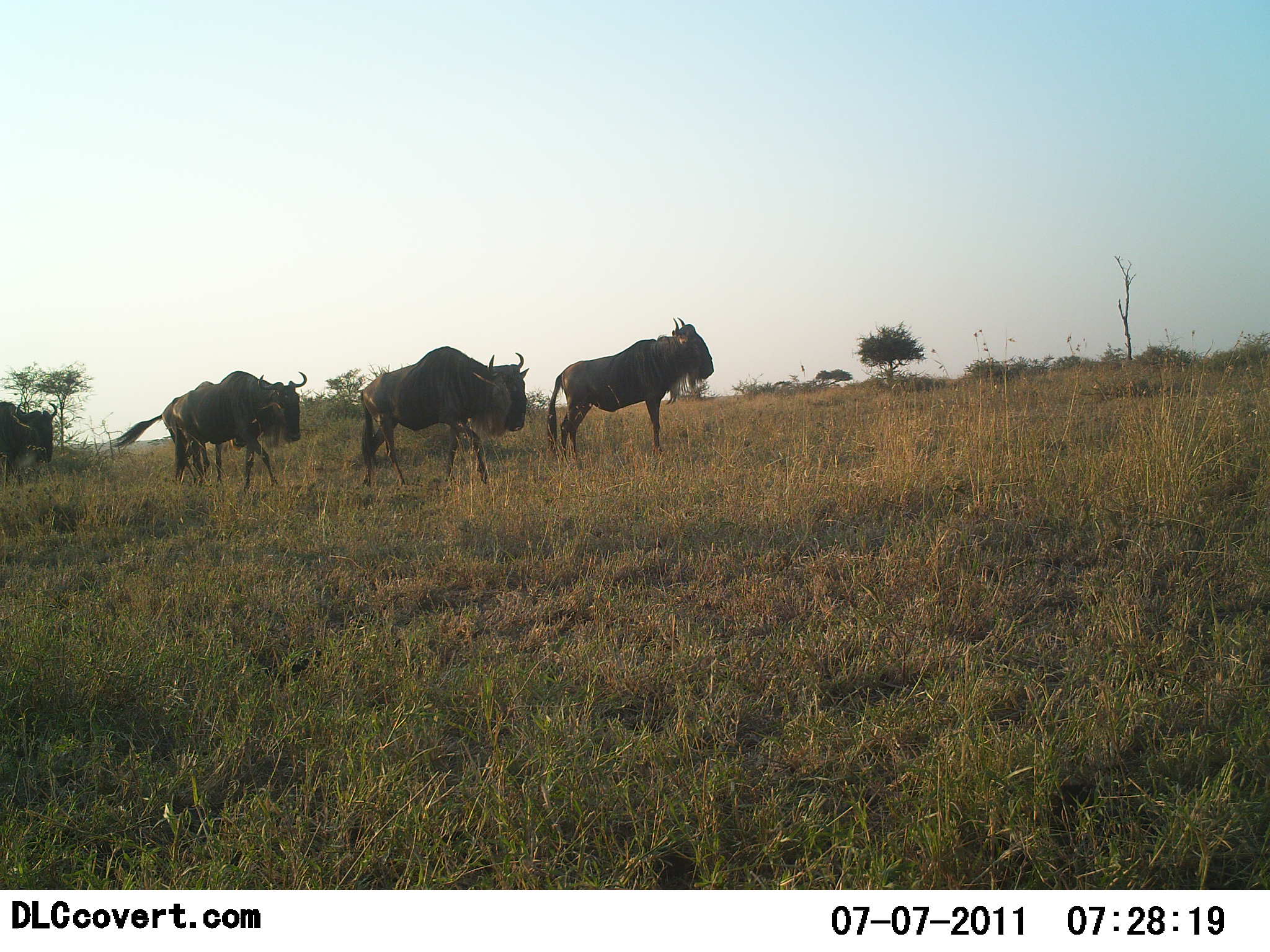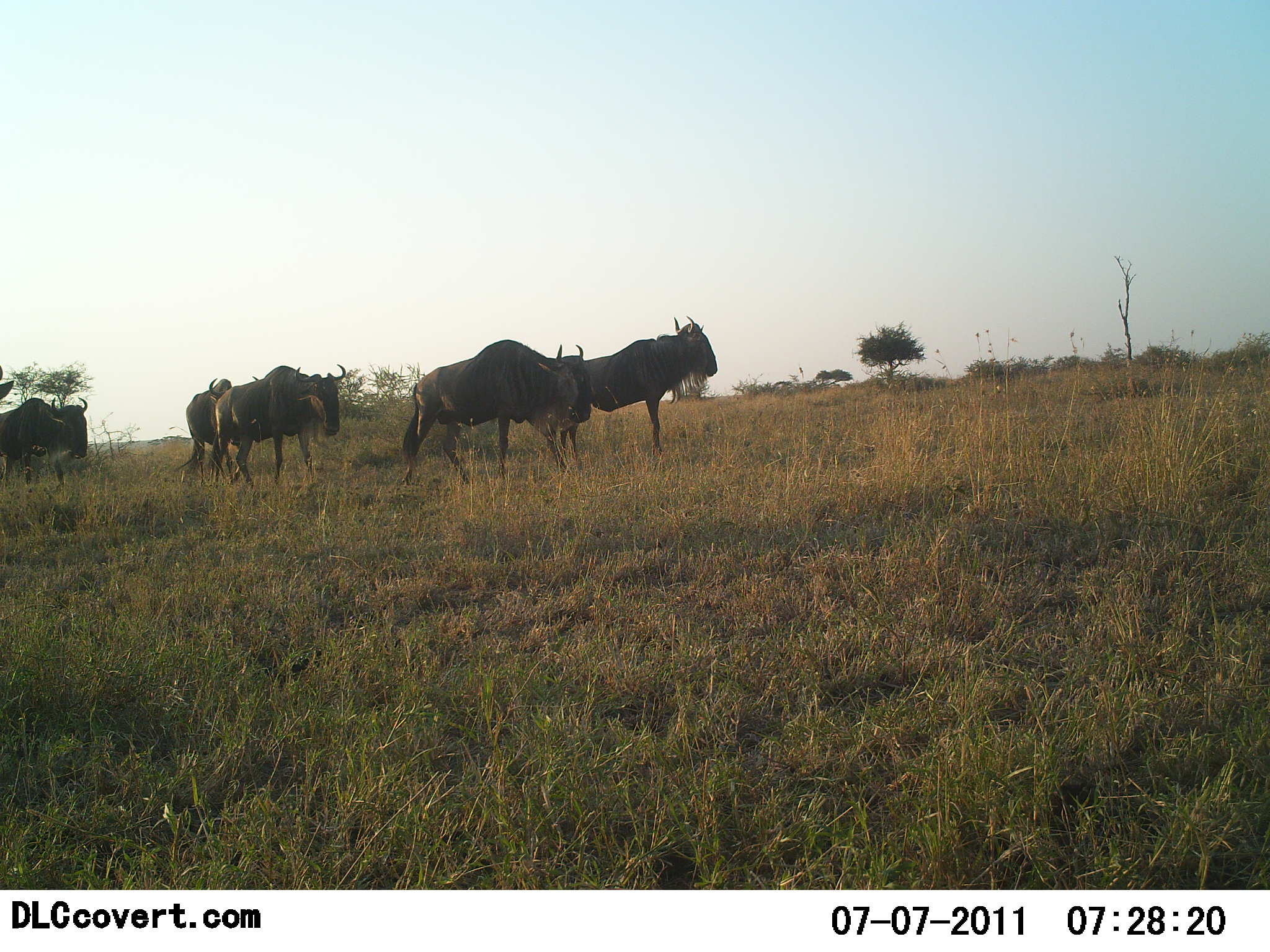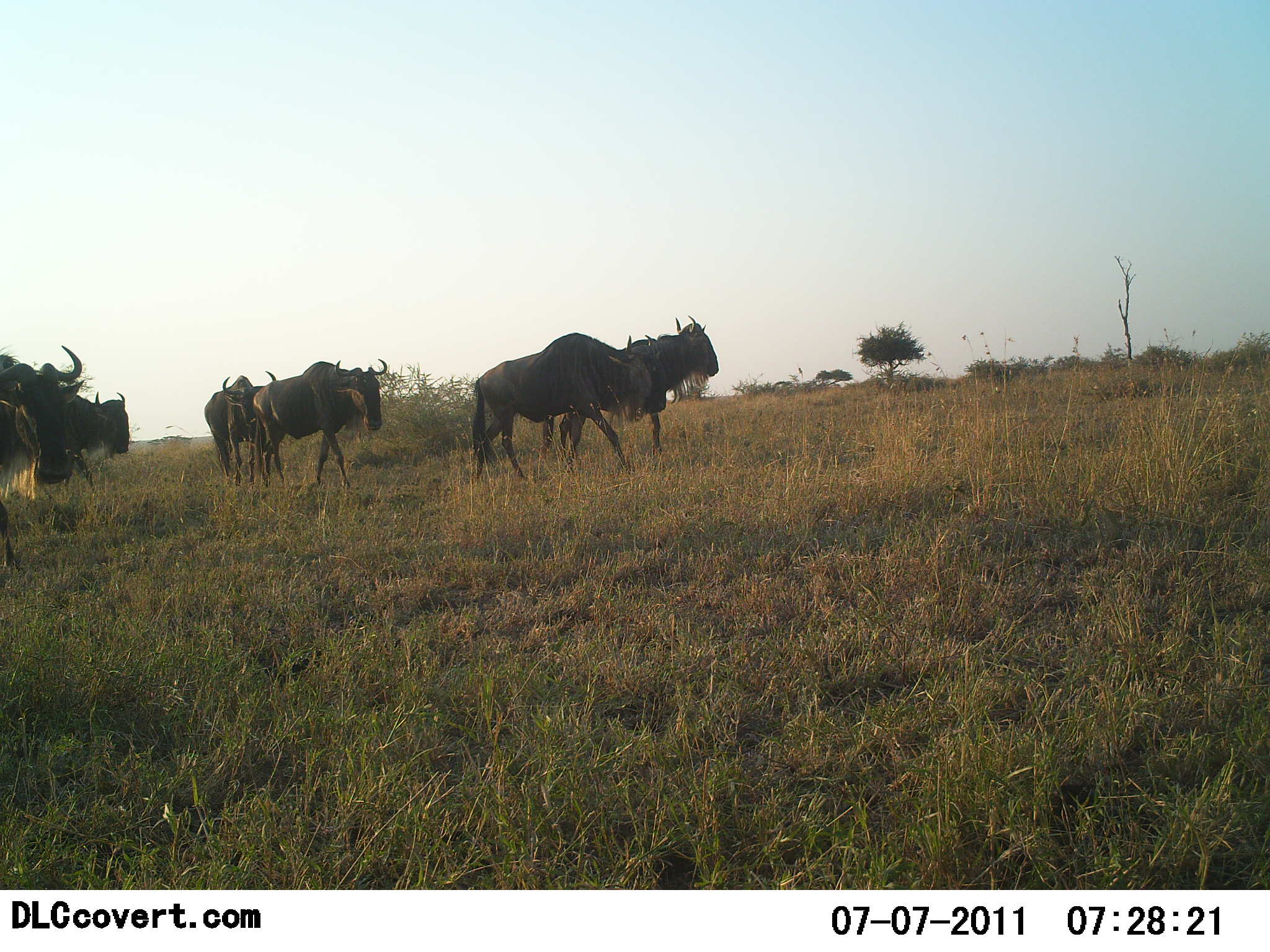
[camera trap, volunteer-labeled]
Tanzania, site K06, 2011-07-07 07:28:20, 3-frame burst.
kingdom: Animalia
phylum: Chordata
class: Mammalia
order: Artiodactyla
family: Bovidae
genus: Connochaetes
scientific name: Connochaetes taurinus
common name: blue wildebeest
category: wildebeest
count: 6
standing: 9%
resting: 0%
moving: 100%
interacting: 0%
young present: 0%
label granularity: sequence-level